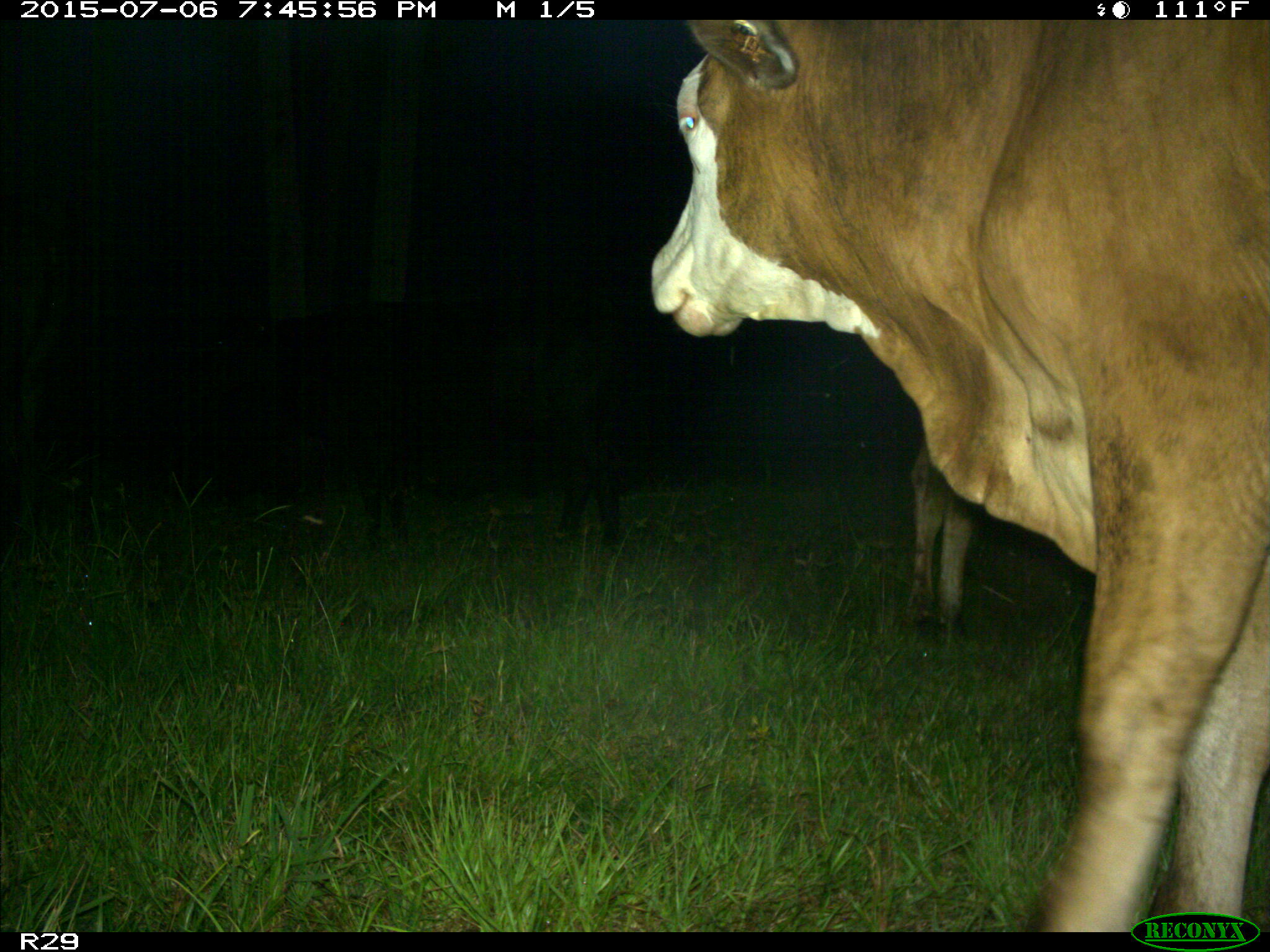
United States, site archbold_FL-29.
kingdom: Animalia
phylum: Chordata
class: Mammalia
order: Artiodactyla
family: Bovidae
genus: Bos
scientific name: Bos taurus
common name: domestic cow